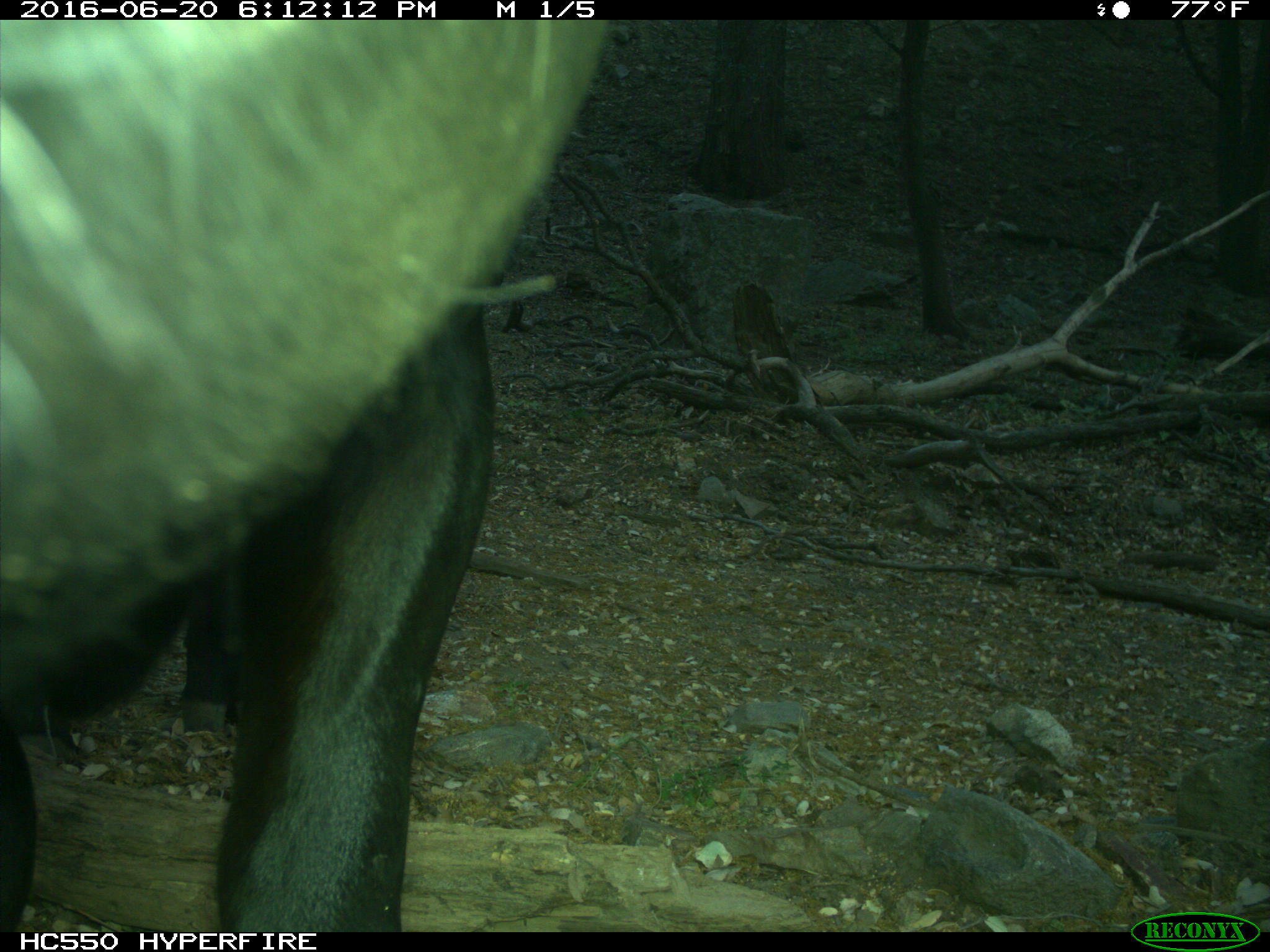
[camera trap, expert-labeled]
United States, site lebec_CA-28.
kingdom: Animalia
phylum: Chordata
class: Mammalia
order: Artiodactyla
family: Bovidae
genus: Bos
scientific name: Bos taurus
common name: domestic cow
Bos taurus (domestic cow).